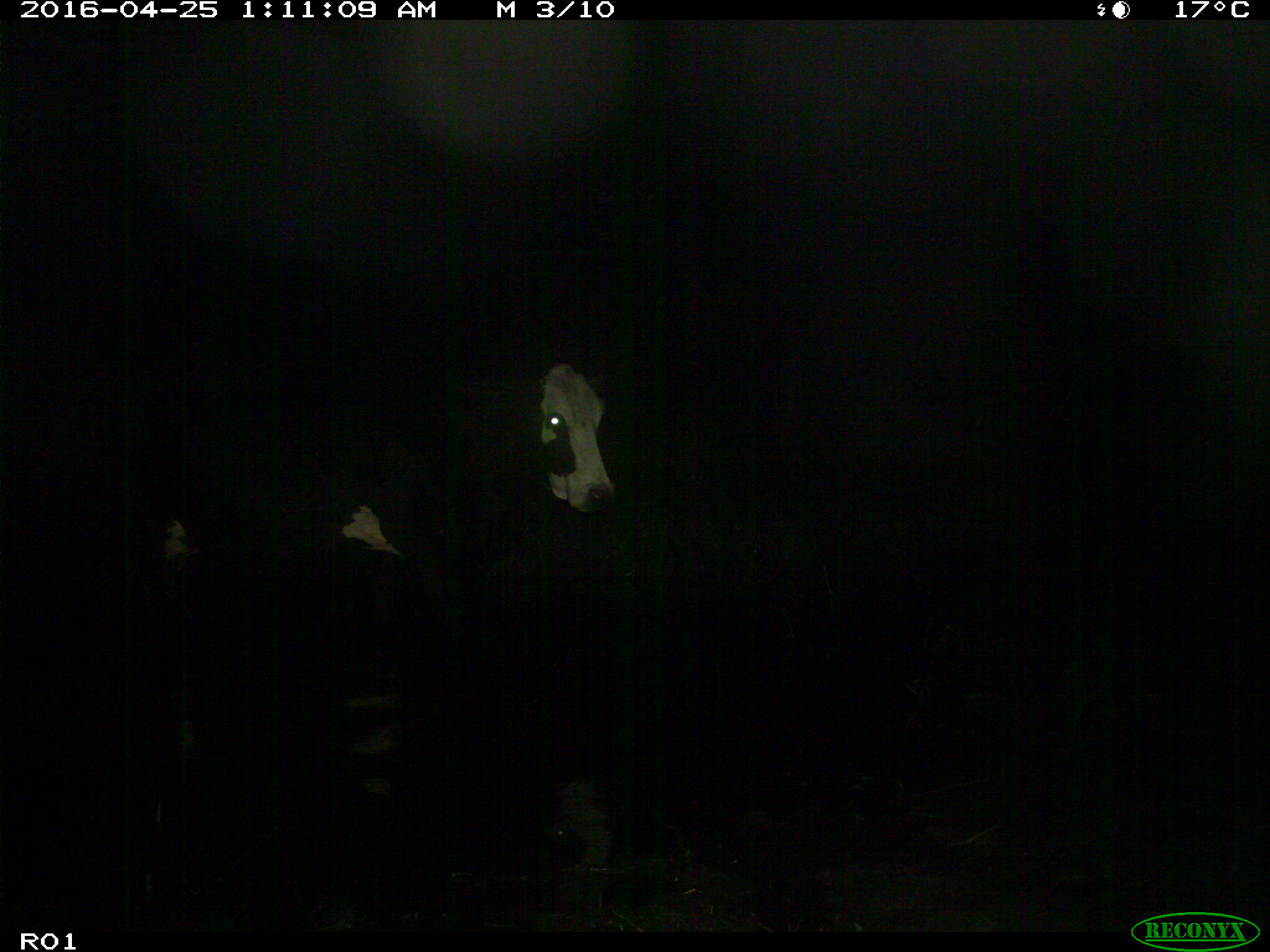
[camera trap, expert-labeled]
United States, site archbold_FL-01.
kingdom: Animalia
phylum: Chordata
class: Mammalia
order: Artiodactyla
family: Bovidae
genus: Bos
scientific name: Bos taurus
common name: domestic cow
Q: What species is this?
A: Bos taurus (domestic cow).